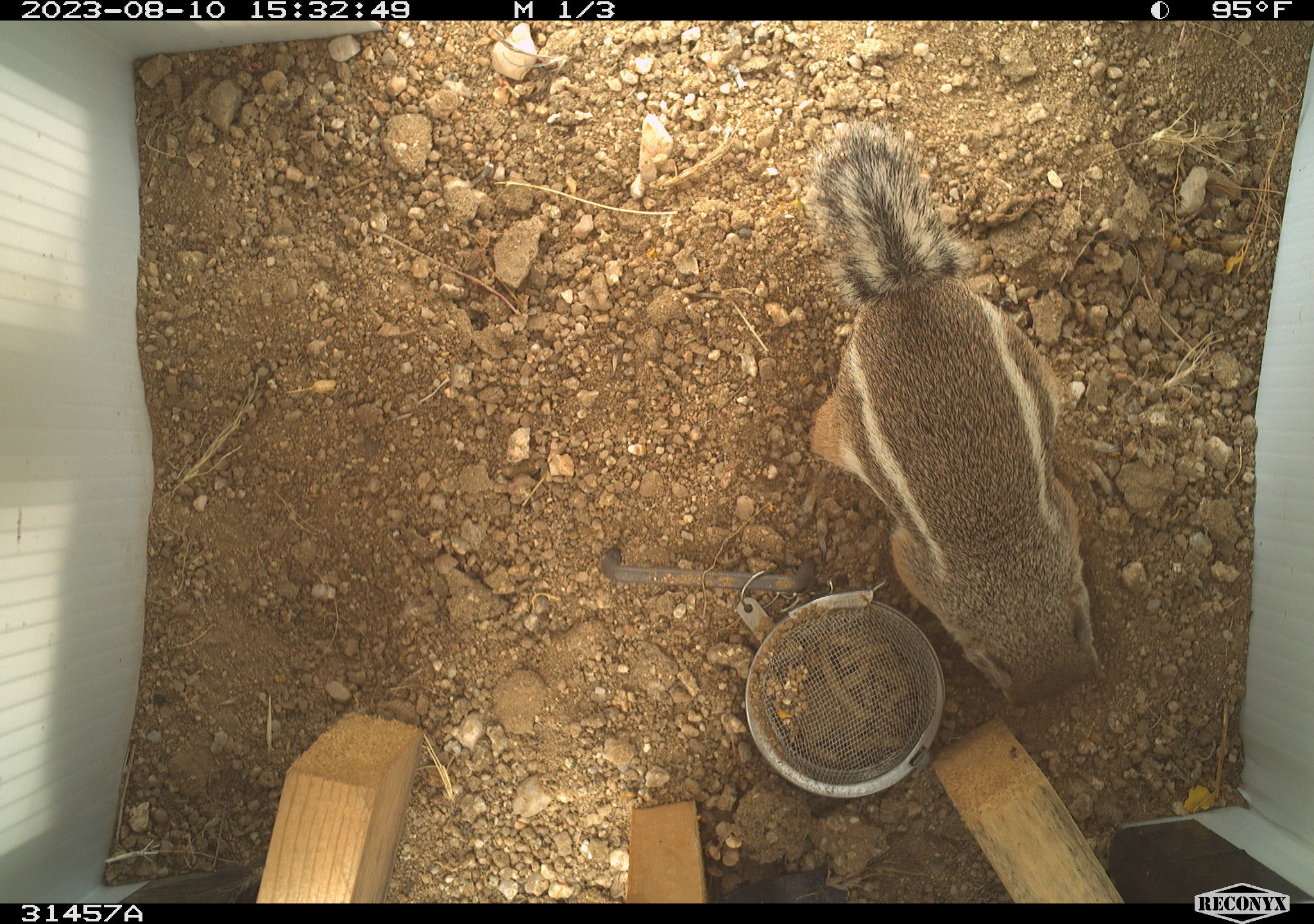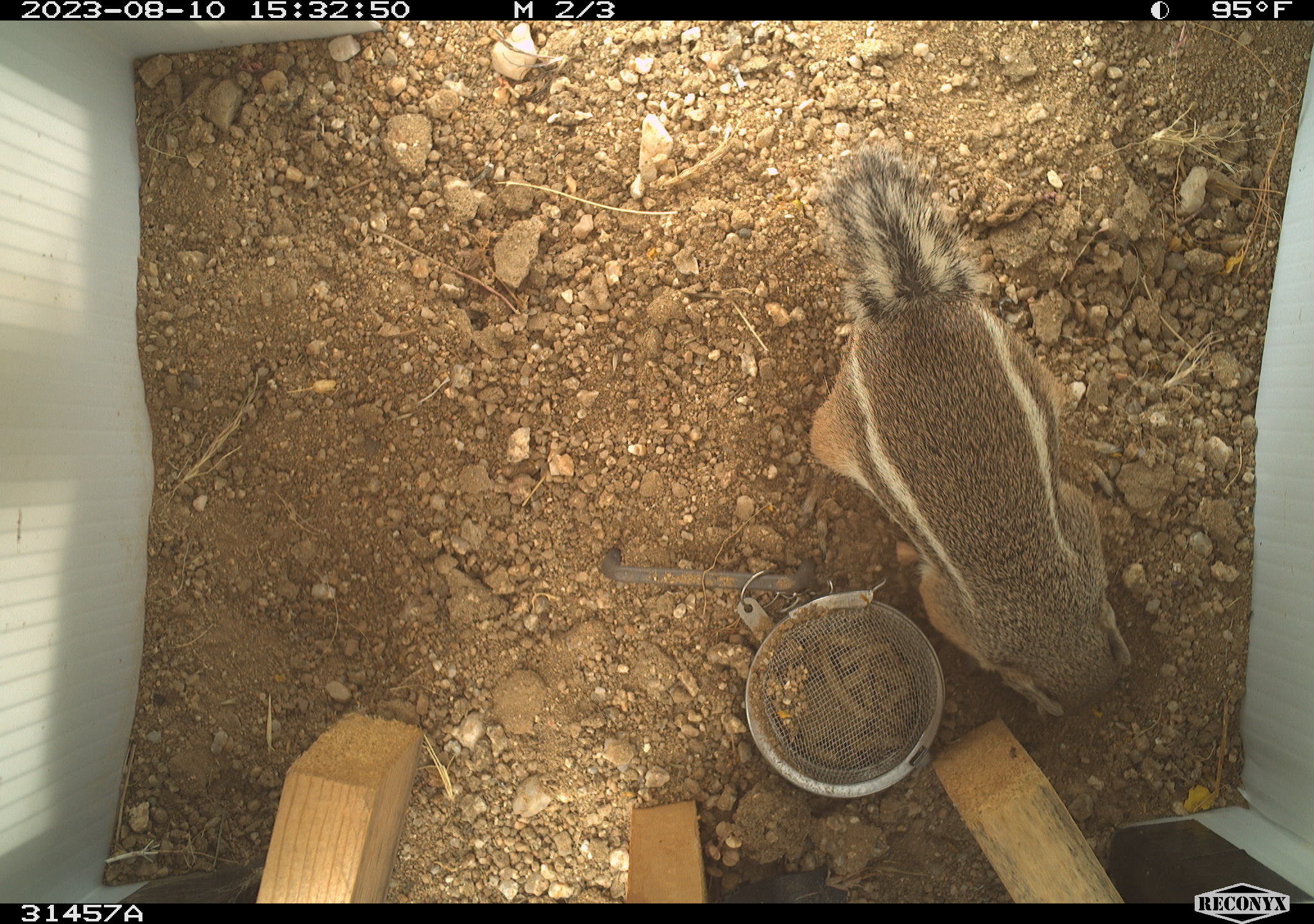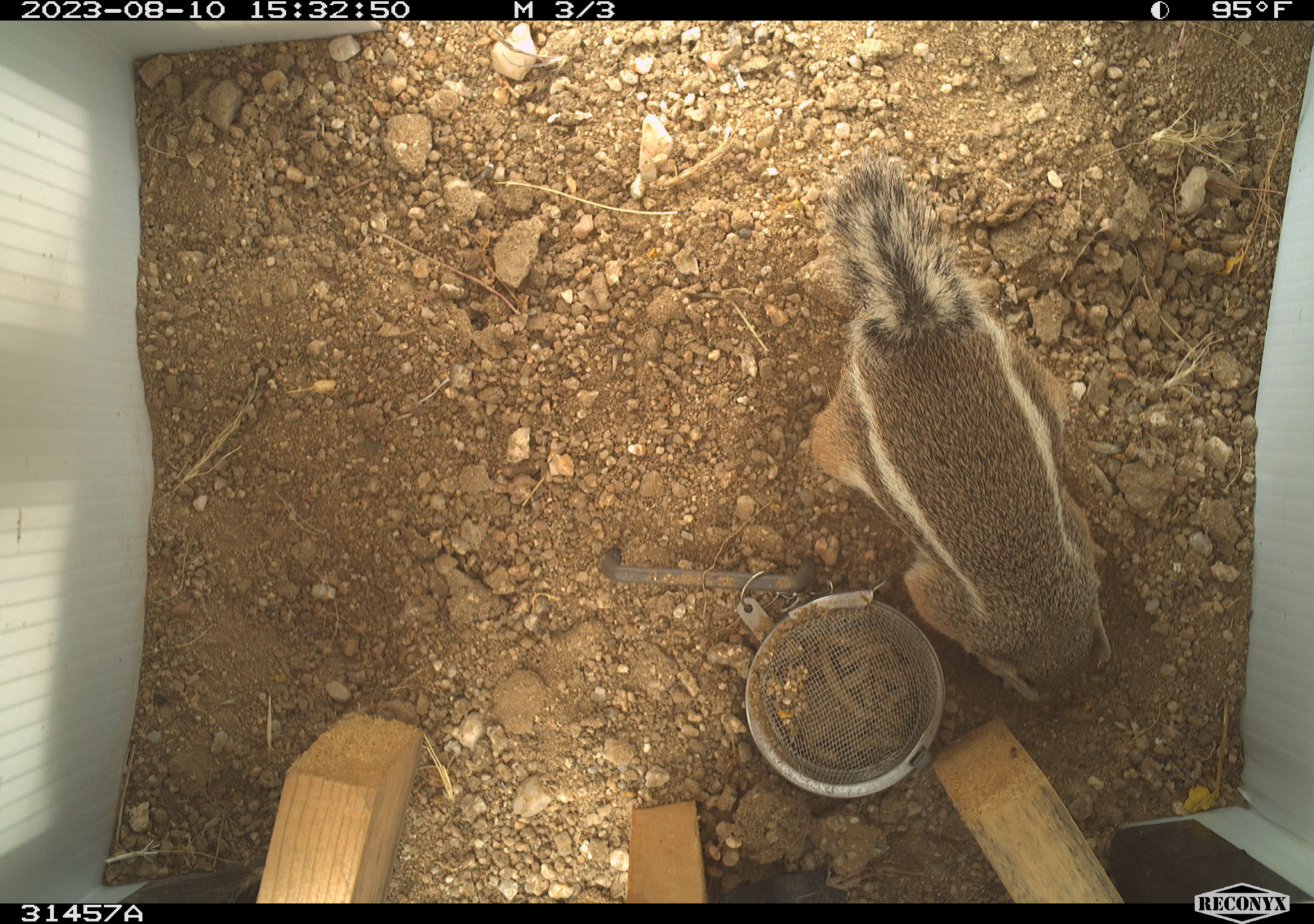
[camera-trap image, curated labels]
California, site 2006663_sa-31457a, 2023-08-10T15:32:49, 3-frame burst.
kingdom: Animalia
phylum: Chordata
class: Mammalia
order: Rodentia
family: Sciuridae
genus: Ammospermophilus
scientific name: Ammospermophilus leucurus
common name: white-tailed antelope squirrel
White-tailed antelope squirrel (Ammospermophilus leucurus).